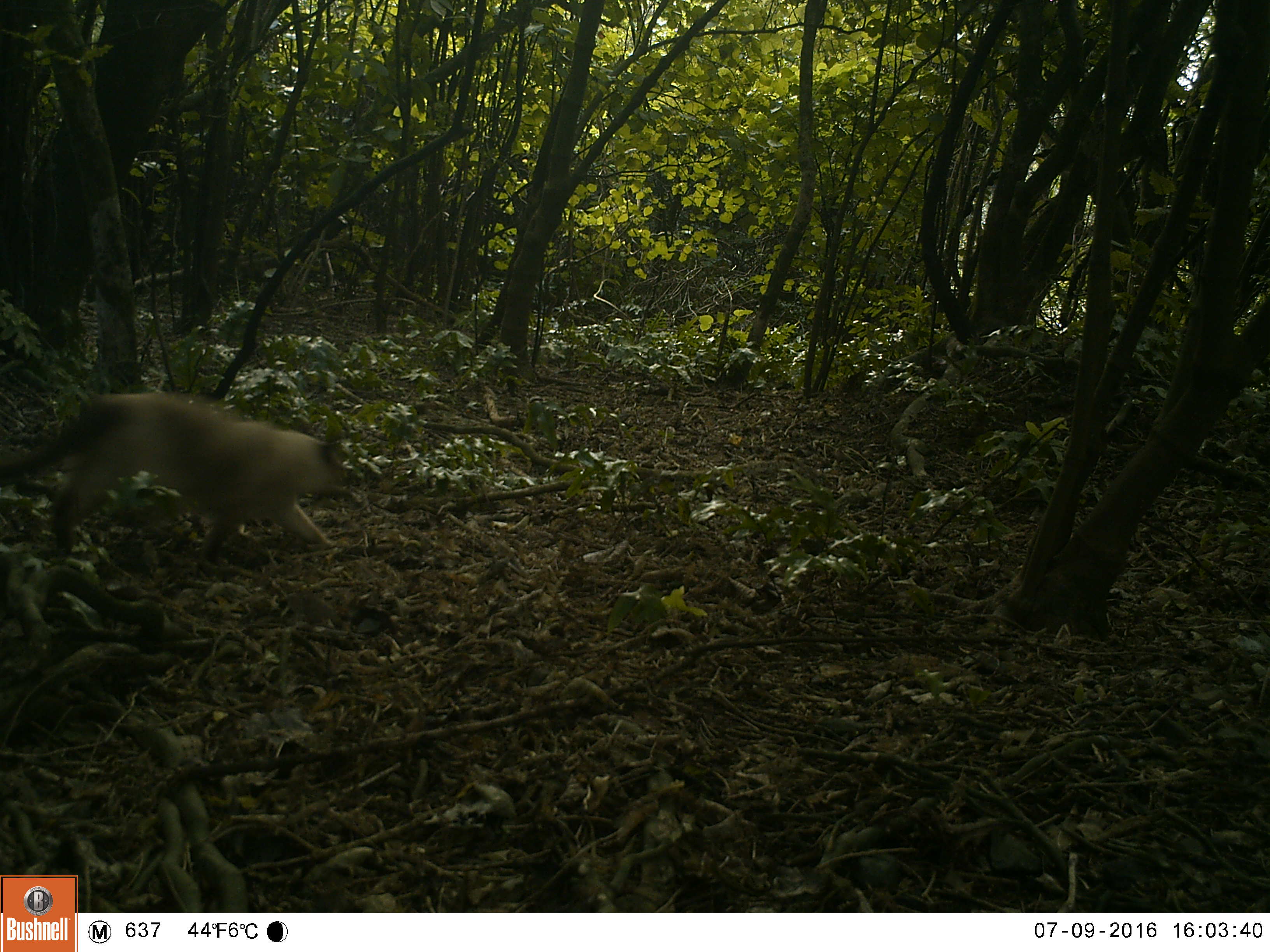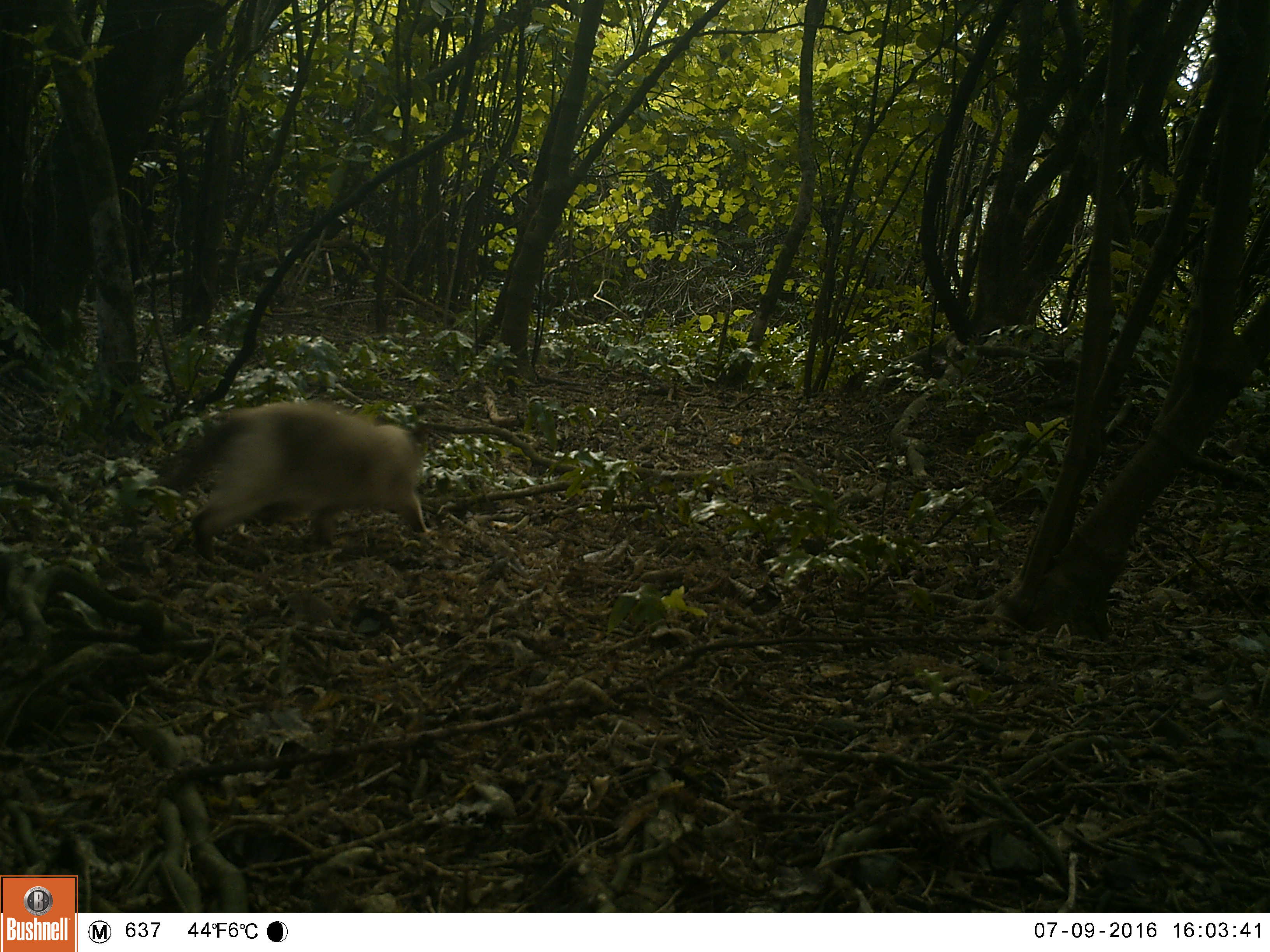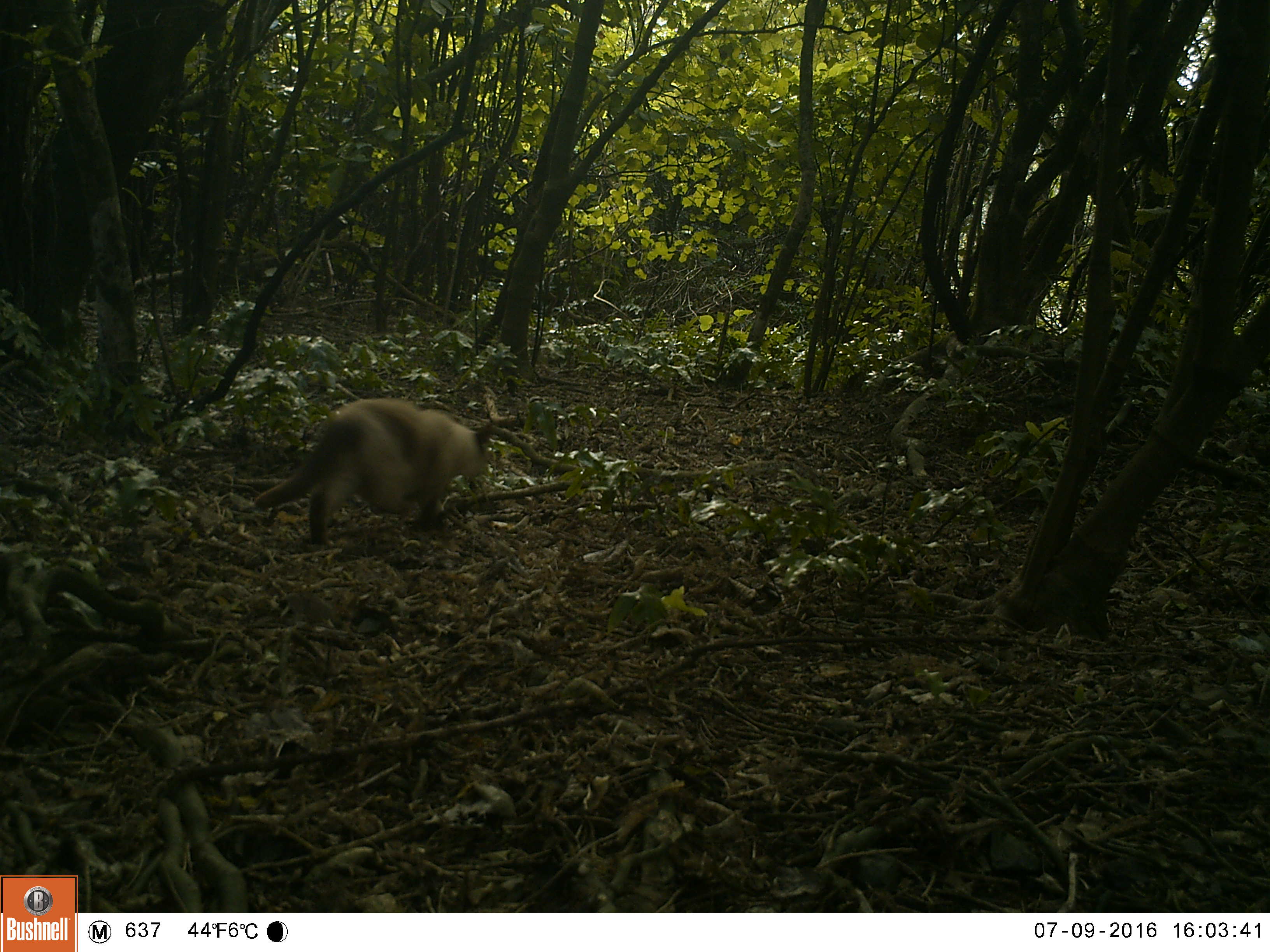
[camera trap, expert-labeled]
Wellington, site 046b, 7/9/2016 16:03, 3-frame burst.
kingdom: Animalia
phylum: Chordata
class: Mammalia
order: Carnivora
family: Felidae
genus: Felis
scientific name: Felis catus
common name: cat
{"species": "cat (Felis catus)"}